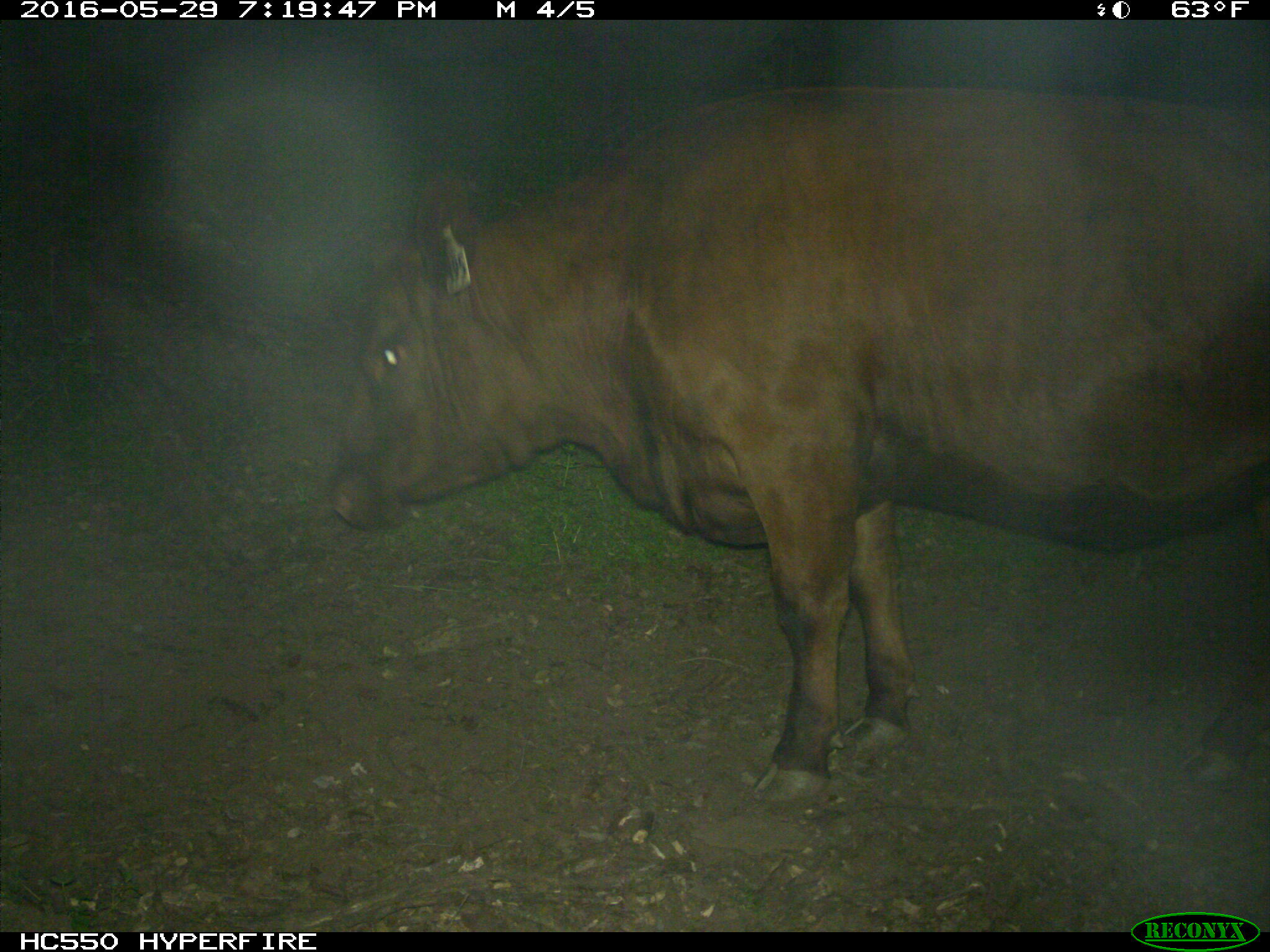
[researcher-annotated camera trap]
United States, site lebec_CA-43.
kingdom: Animalia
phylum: Chordata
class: Mammalia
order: Artiodactyla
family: Bovidae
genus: Bos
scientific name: Bos taurus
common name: domestic cow